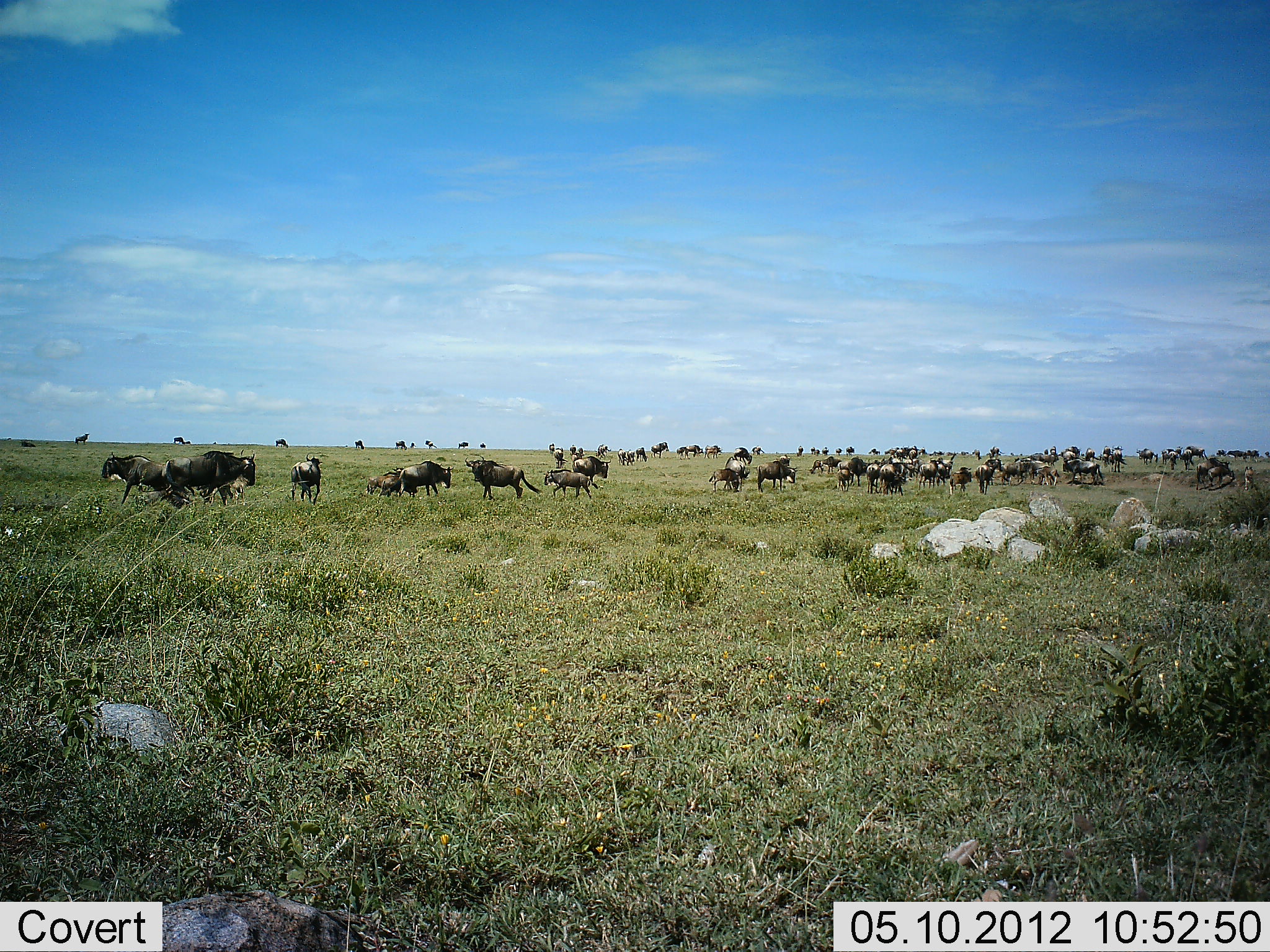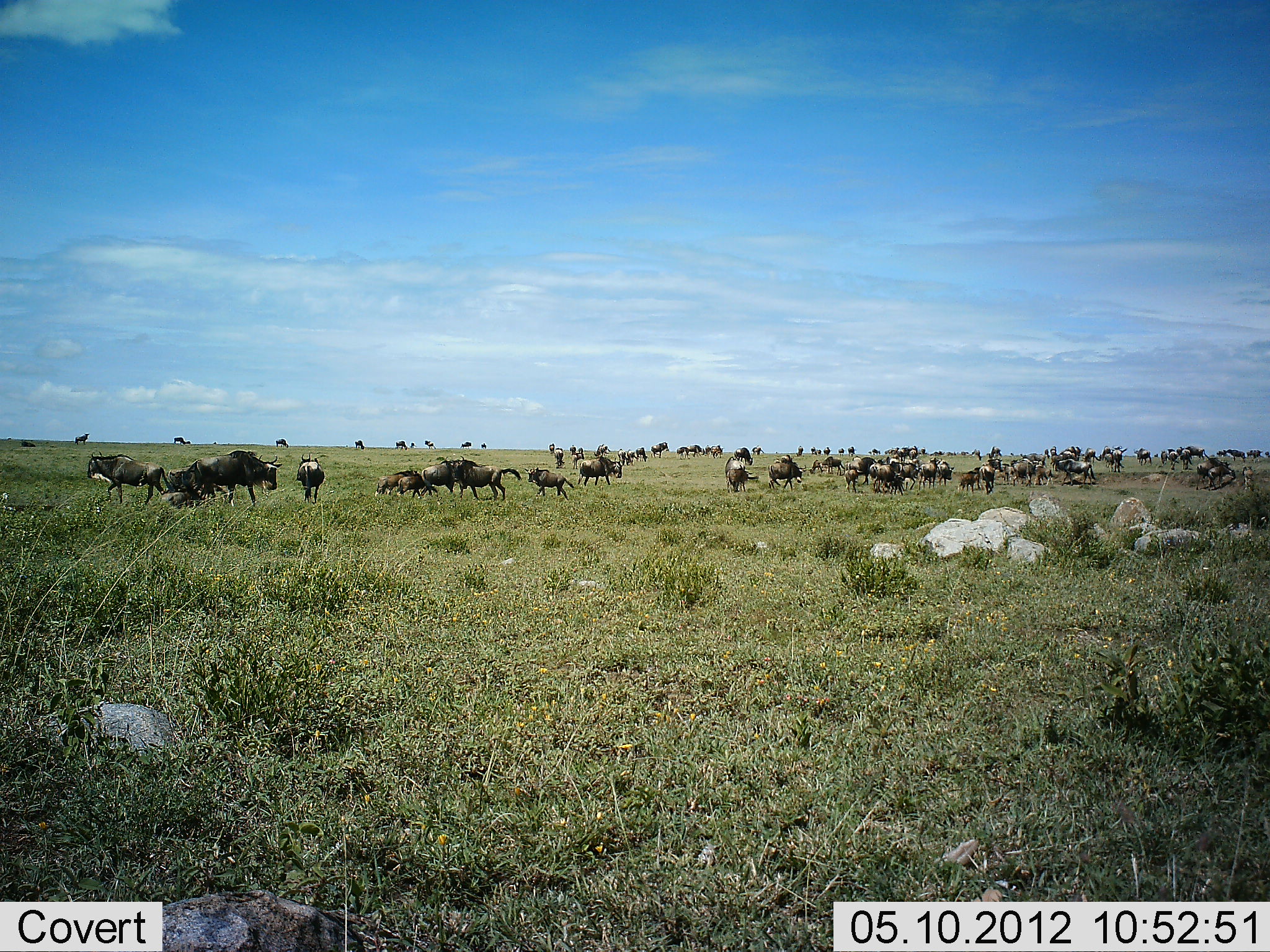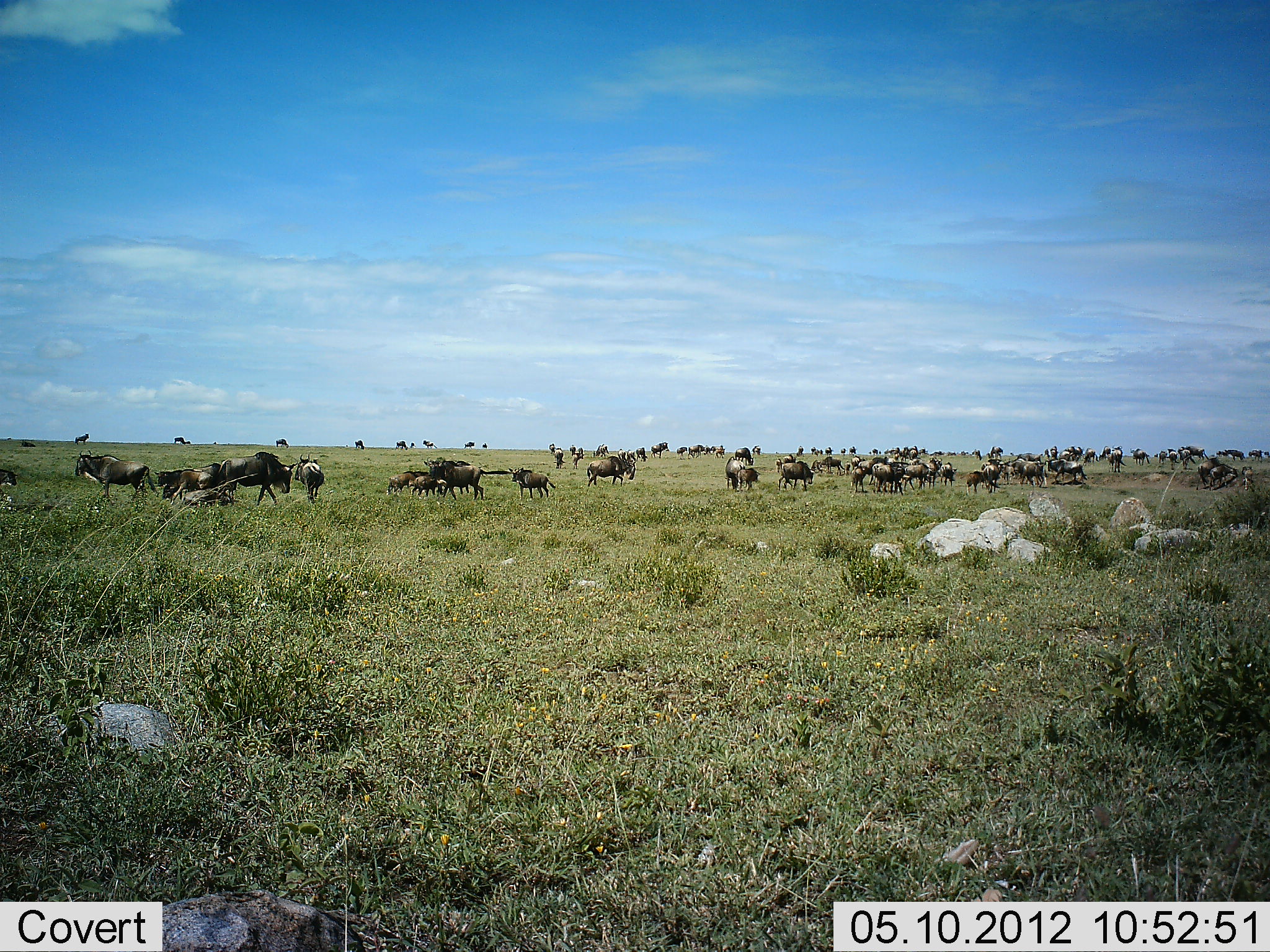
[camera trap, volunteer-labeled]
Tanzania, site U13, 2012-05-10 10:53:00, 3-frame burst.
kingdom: Animalia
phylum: Chordata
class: Mammalia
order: Artiodactyla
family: Bovidae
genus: Connochaetes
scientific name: Connochaetes taurinus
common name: blue wildebeest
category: wildebeest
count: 51+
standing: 40%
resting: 0%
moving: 90%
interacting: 0%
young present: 40%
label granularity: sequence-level